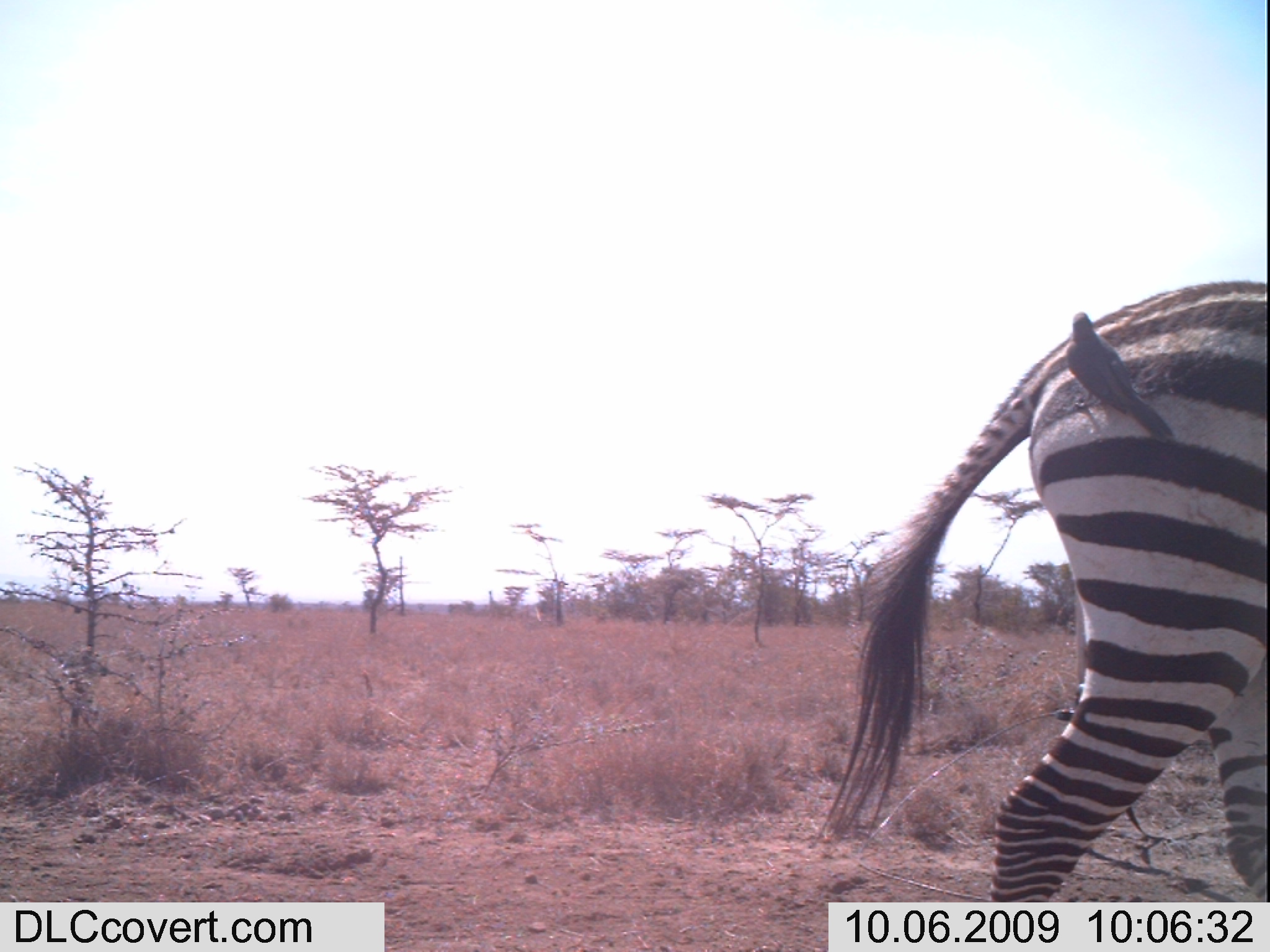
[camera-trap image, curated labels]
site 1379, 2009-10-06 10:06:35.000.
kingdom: Animalia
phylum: Chordata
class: Mammalia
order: Perissodactyla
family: Equidae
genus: Equus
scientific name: Equus quagga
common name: plains zebra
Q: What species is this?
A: Equus quagga (plains zebra).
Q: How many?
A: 1.